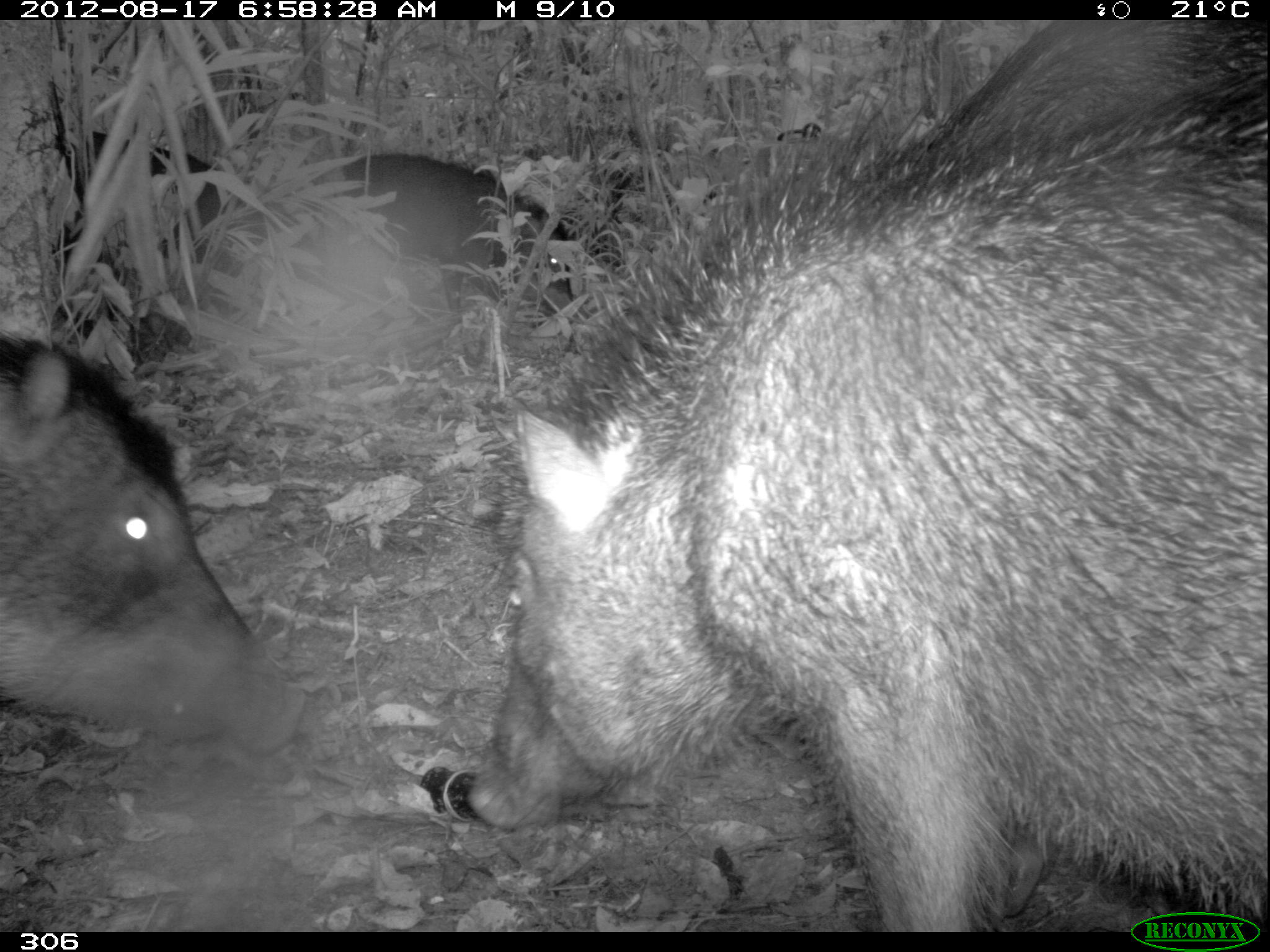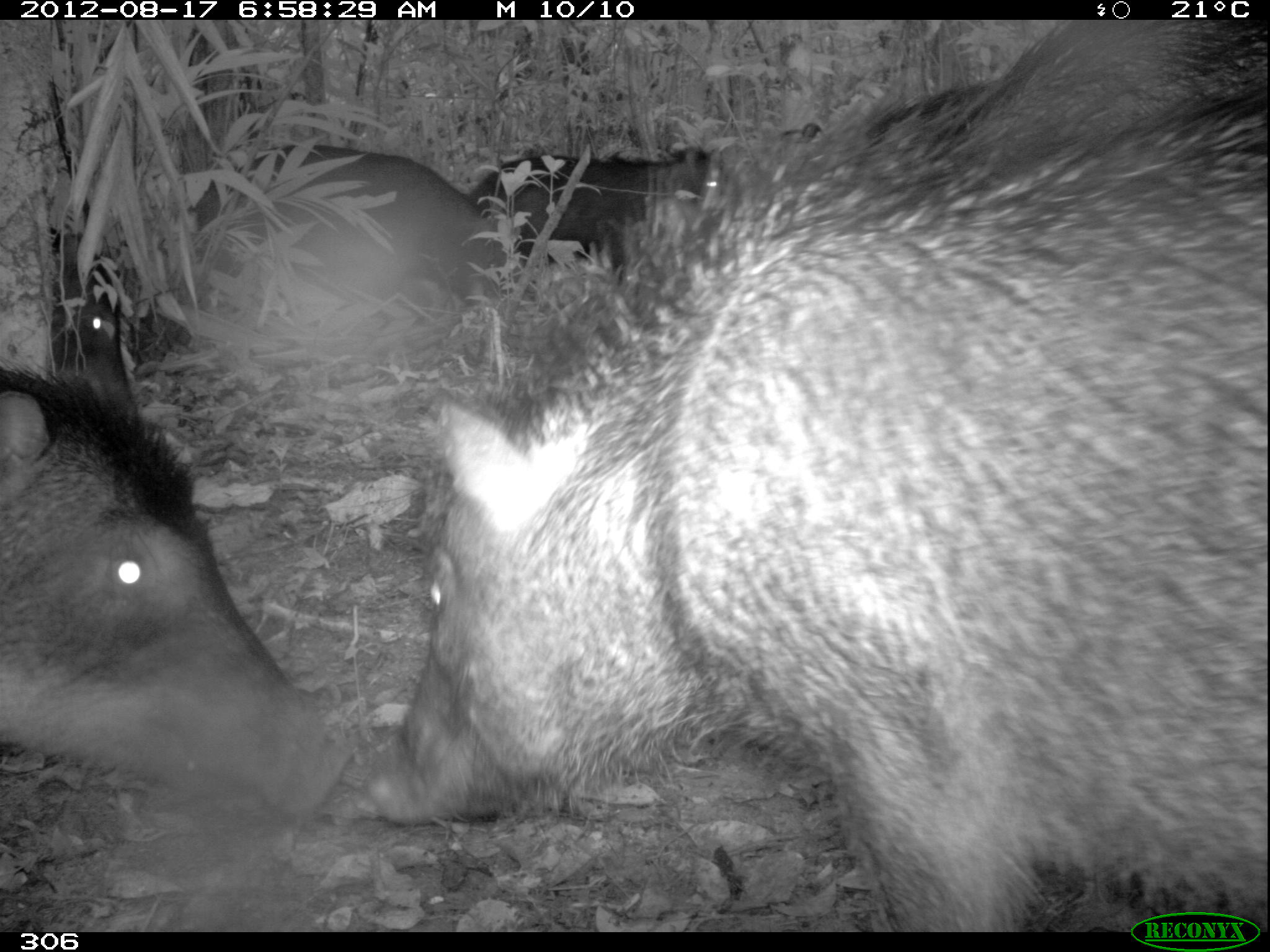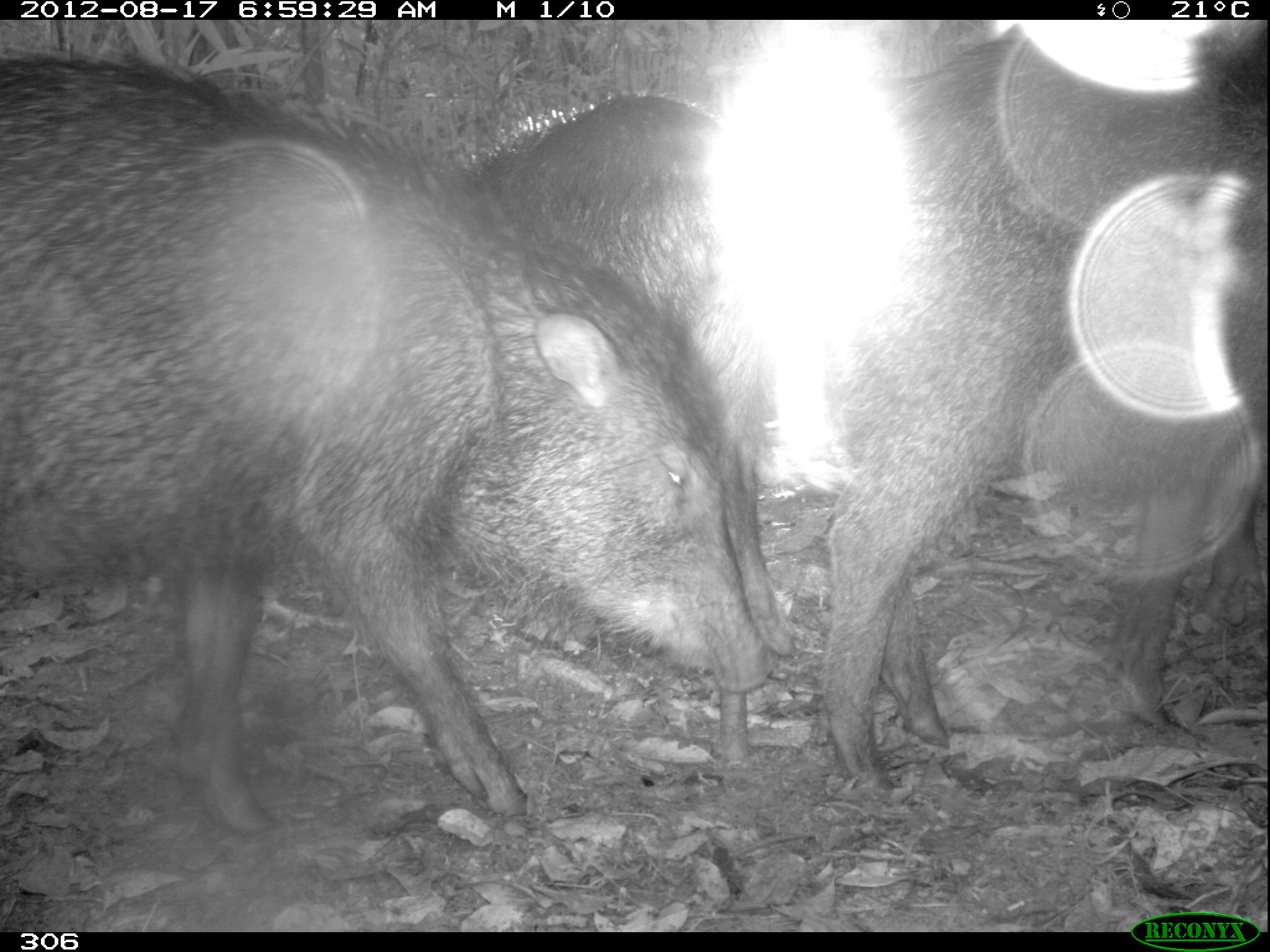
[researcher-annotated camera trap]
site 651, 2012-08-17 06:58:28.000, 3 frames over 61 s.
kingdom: Animalia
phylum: Chordata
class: Mammalia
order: Artiodactyla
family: Tayassuidae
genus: Tayassu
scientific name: Tayassu pecari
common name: white-lipped peccary